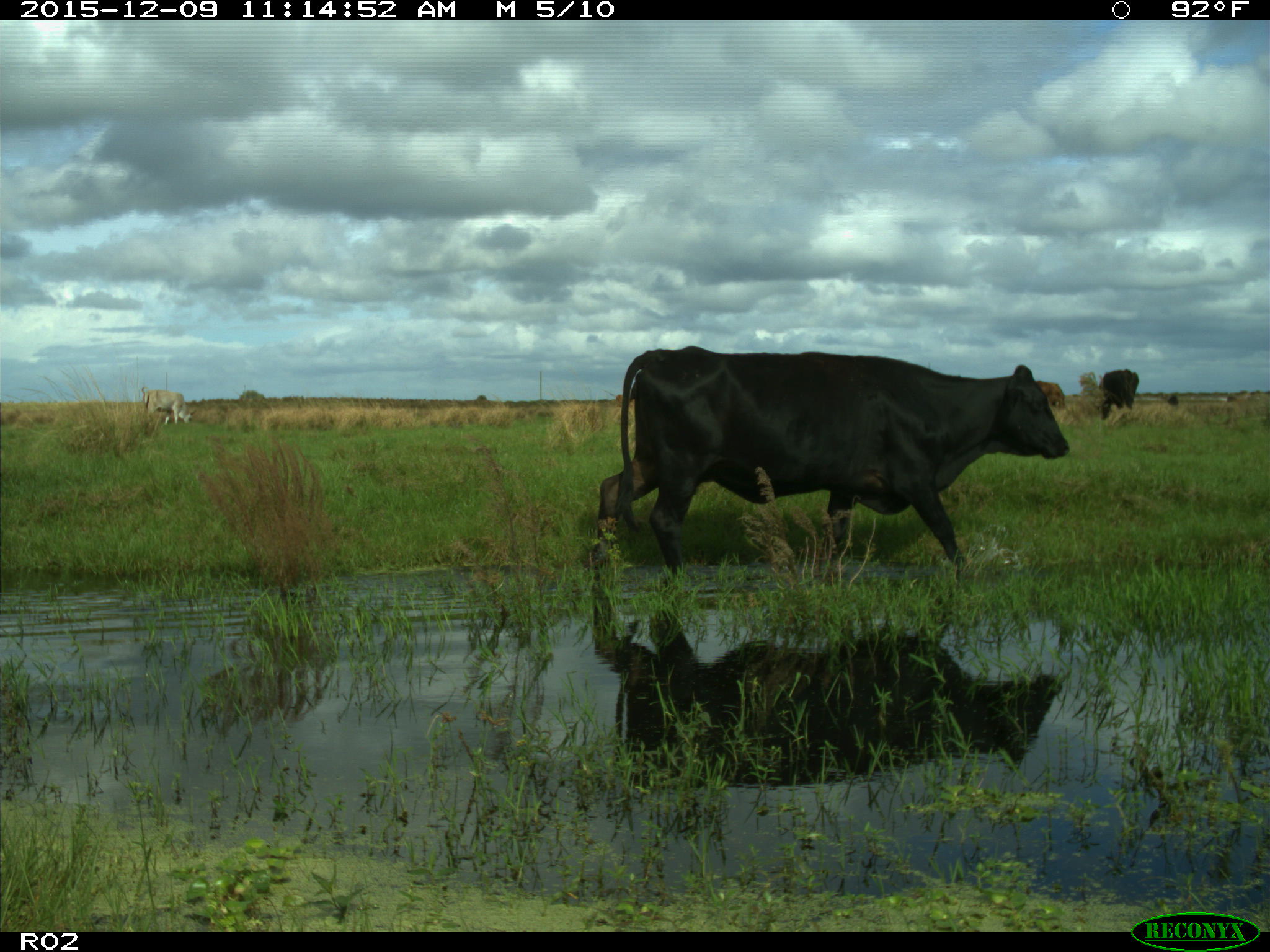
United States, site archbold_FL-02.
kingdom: Animalia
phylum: Chordata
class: Mammalia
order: Artiodactyla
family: Bovidae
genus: Bos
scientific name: Bos taurus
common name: domestic cow